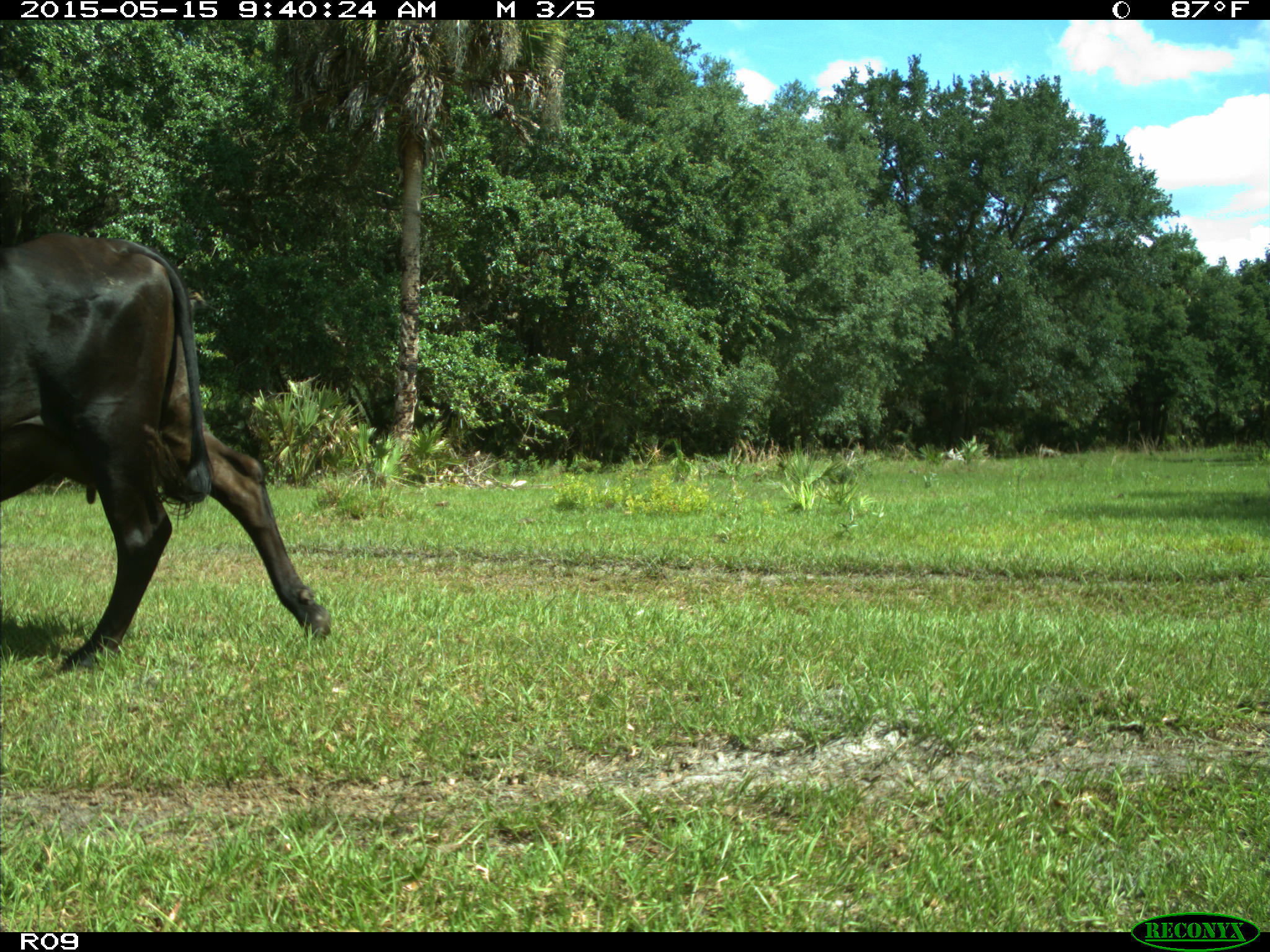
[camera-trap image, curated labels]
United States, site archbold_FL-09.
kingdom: Animalia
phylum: Chordata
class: Mammalia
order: Artiodactyla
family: Bovidae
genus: Bos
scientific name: Bos taurus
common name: domestic cow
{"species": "Bos taurus (domestic cow)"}